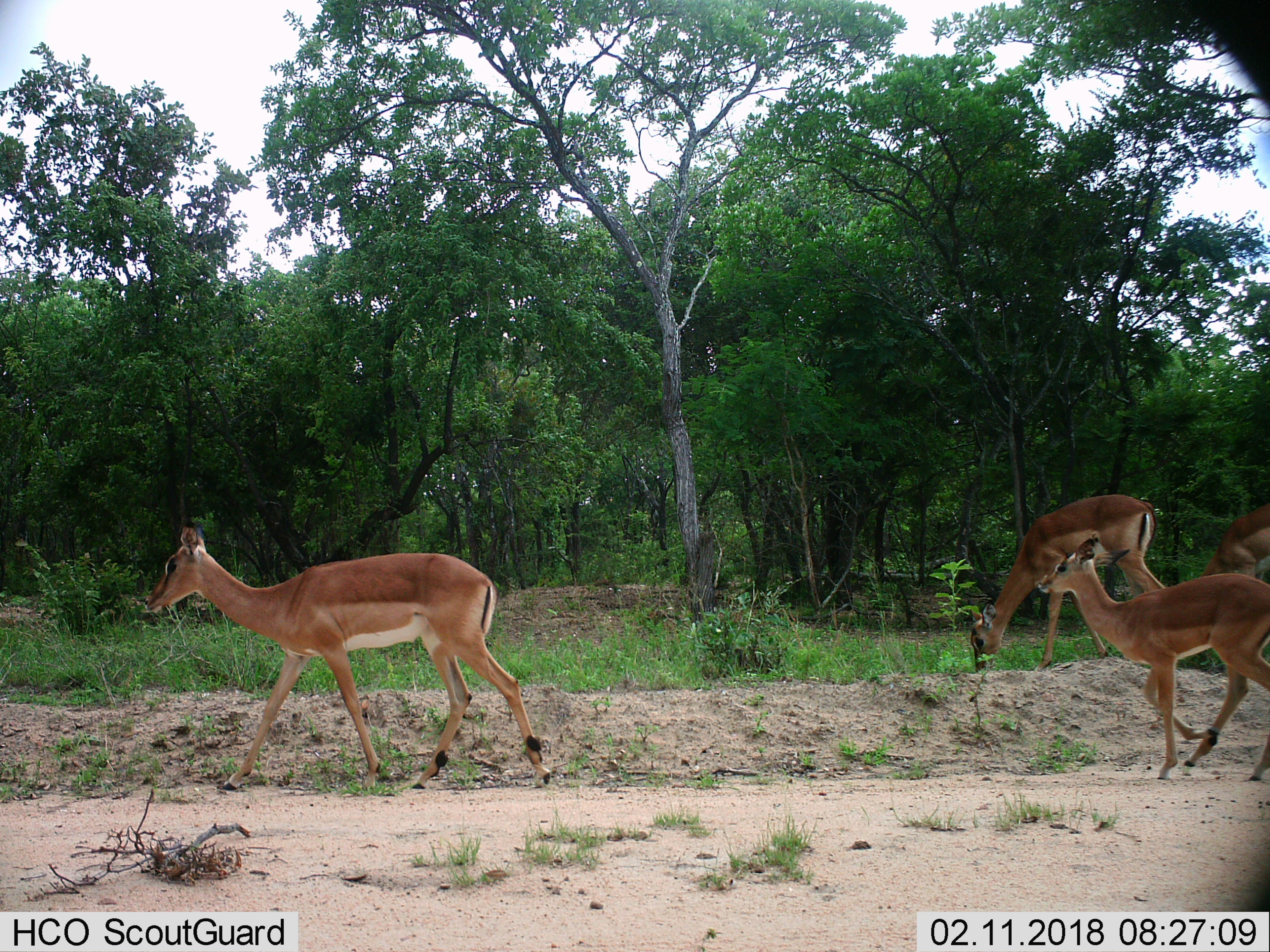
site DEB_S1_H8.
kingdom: Animalia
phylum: Chordata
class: Mammalia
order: Artiodactyla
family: Bovidae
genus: Aepyceros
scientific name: Aepyceros melampus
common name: impala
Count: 4.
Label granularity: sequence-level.